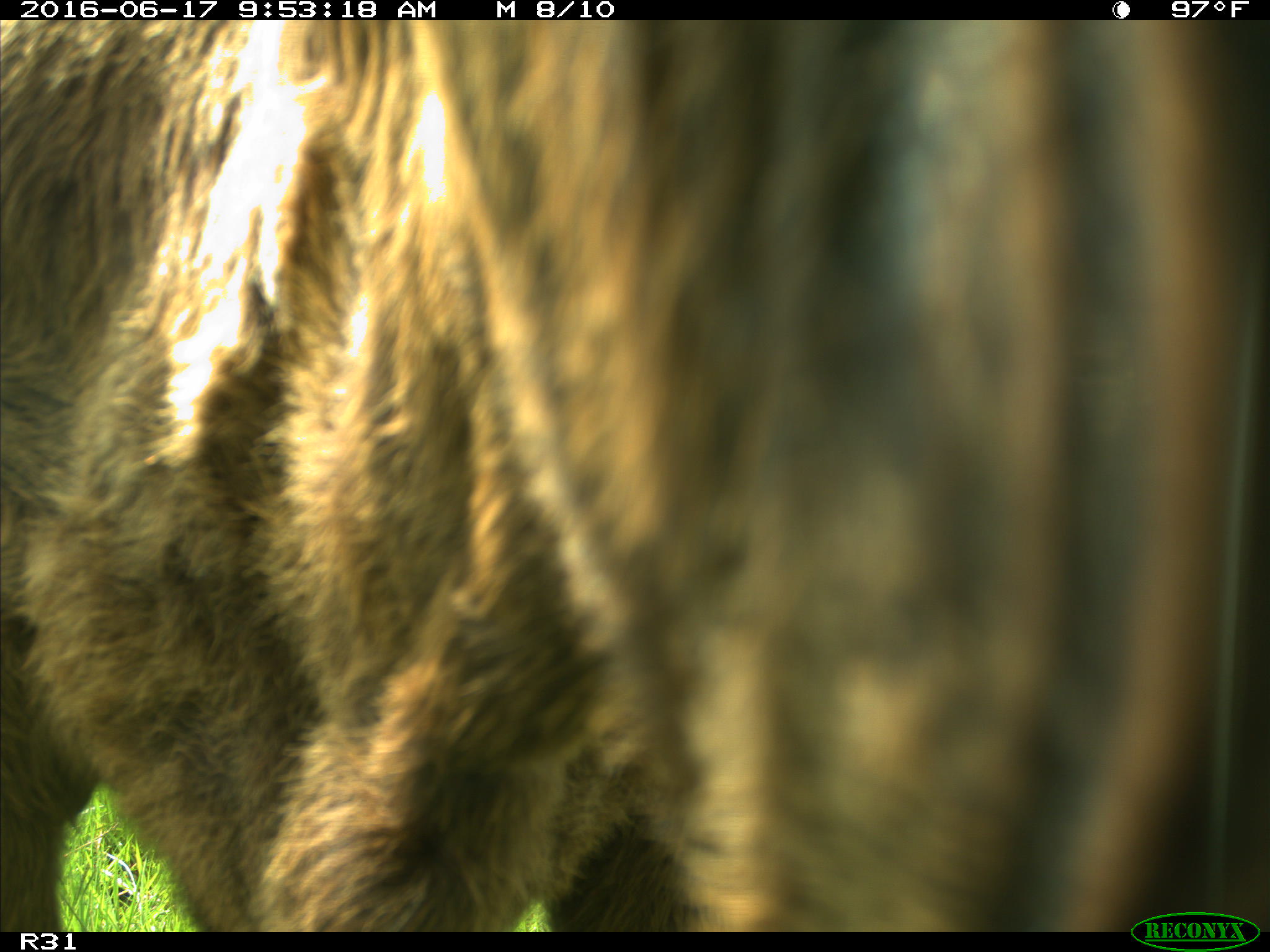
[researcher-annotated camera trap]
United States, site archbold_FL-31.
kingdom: Animalia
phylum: Chordata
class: Mammalia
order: Artiodactyla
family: Bovidae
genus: Bos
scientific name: Bos taurus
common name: domestic cow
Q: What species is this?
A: Bos taurus (domestic cow).